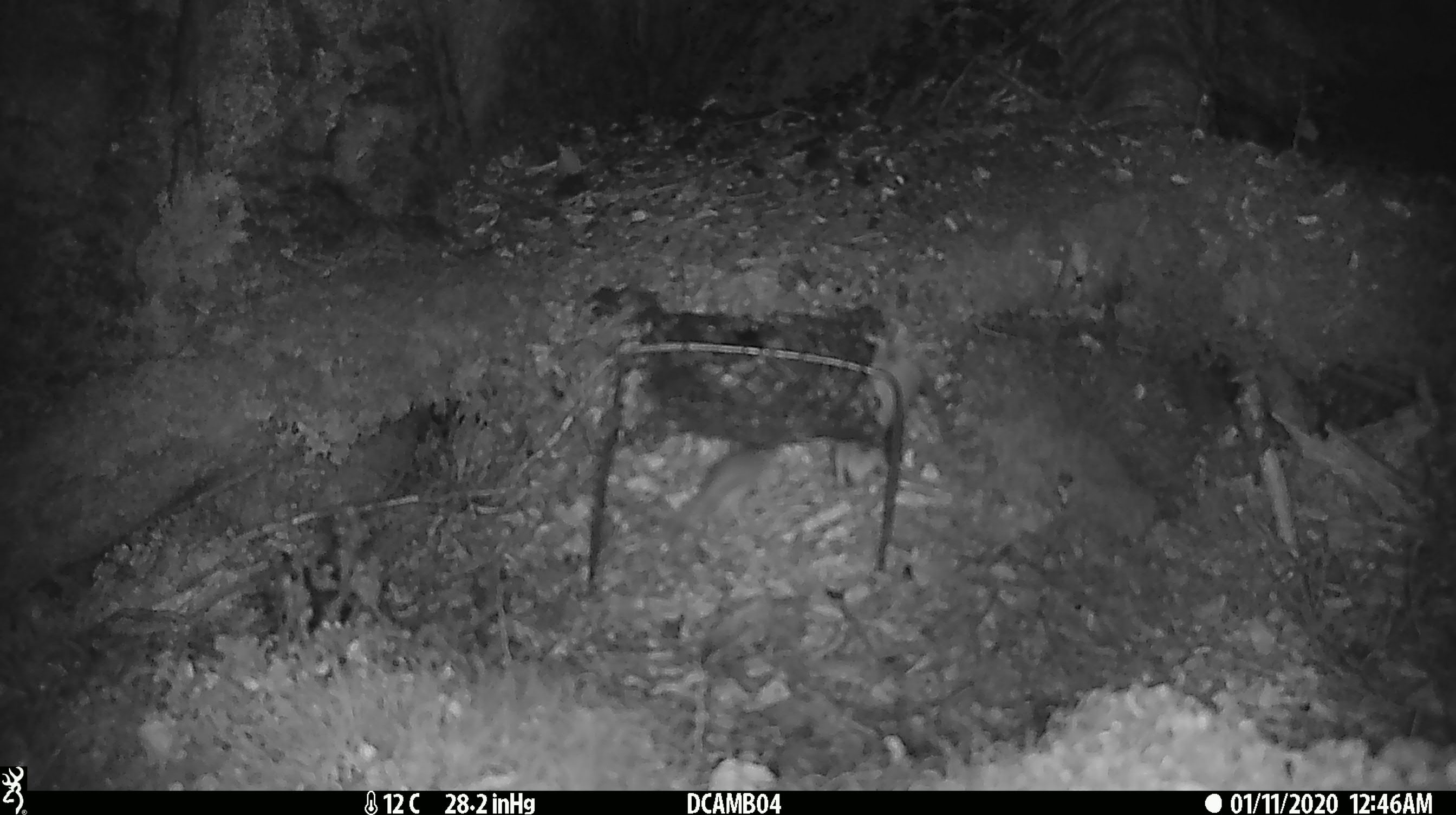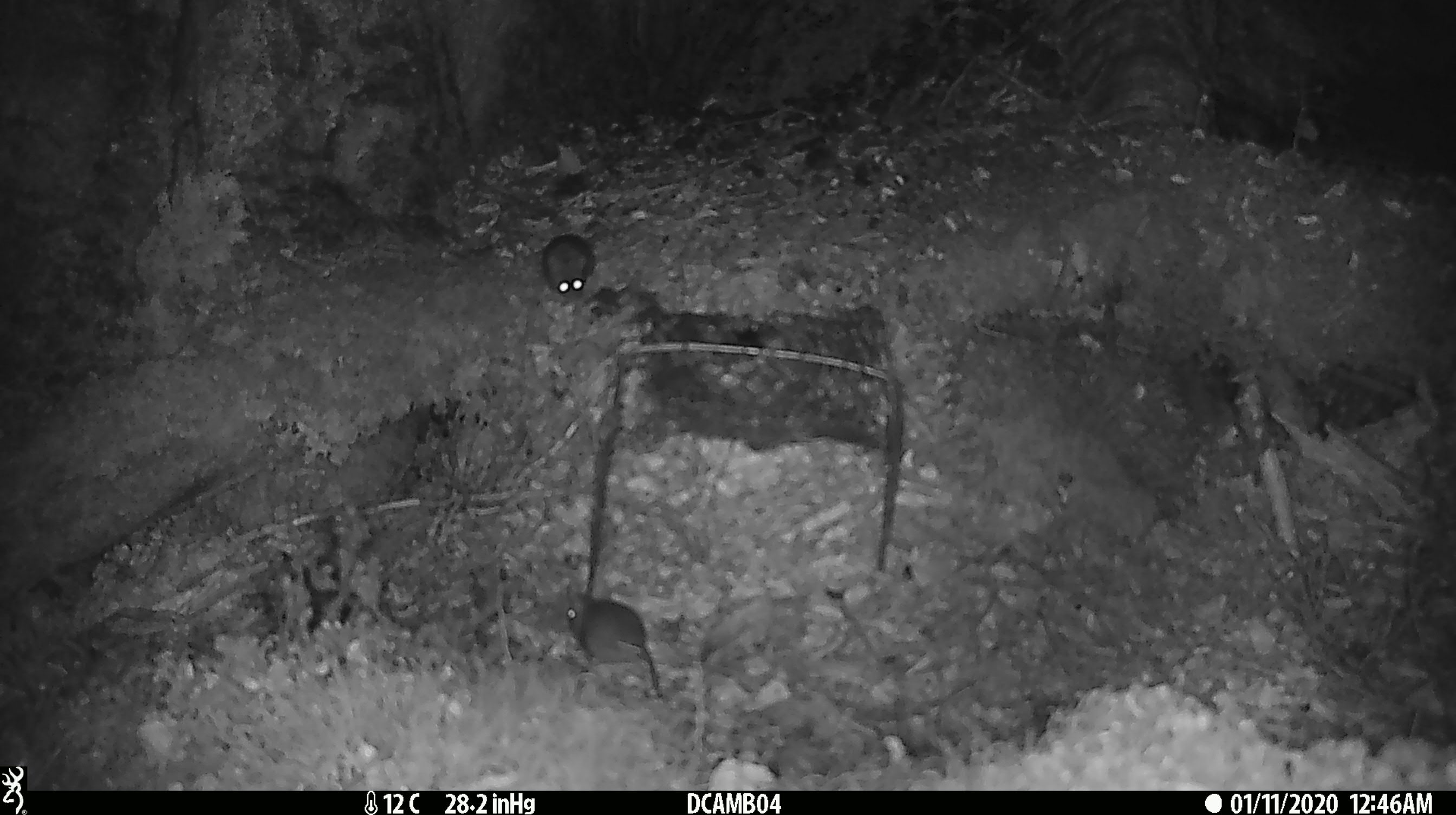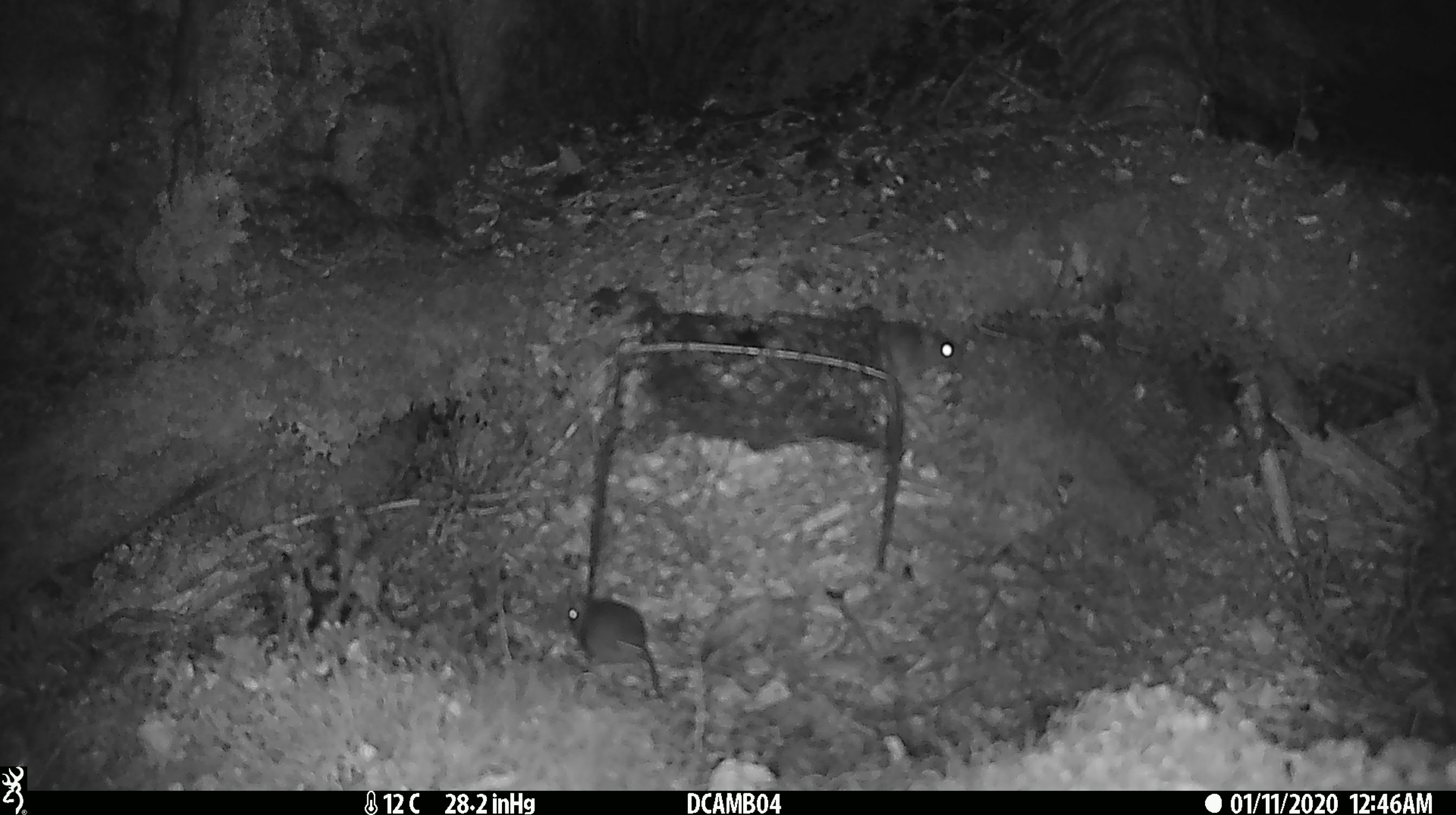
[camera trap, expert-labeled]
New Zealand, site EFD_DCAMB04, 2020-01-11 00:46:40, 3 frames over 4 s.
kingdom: Animalia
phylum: Chordata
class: Mammalia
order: Rodentia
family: Muridae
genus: Mus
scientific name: Mus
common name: mouse